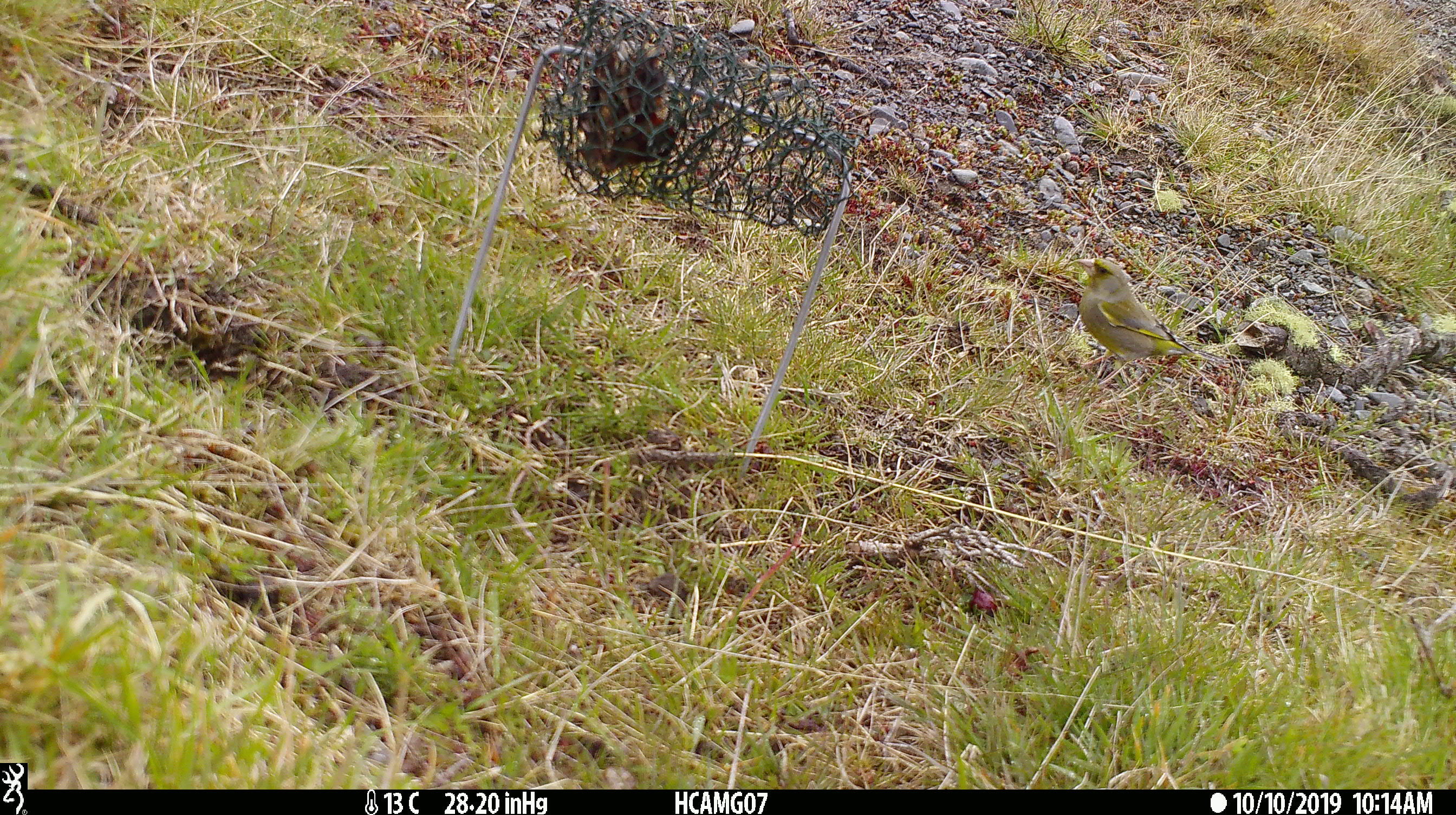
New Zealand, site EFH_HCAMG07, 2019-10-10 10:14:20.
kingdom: Animalia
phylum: Chordata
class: Aves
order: Passeriformes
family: Fringillidae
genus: Chloris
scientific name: Chloris chloris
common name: greenfinch